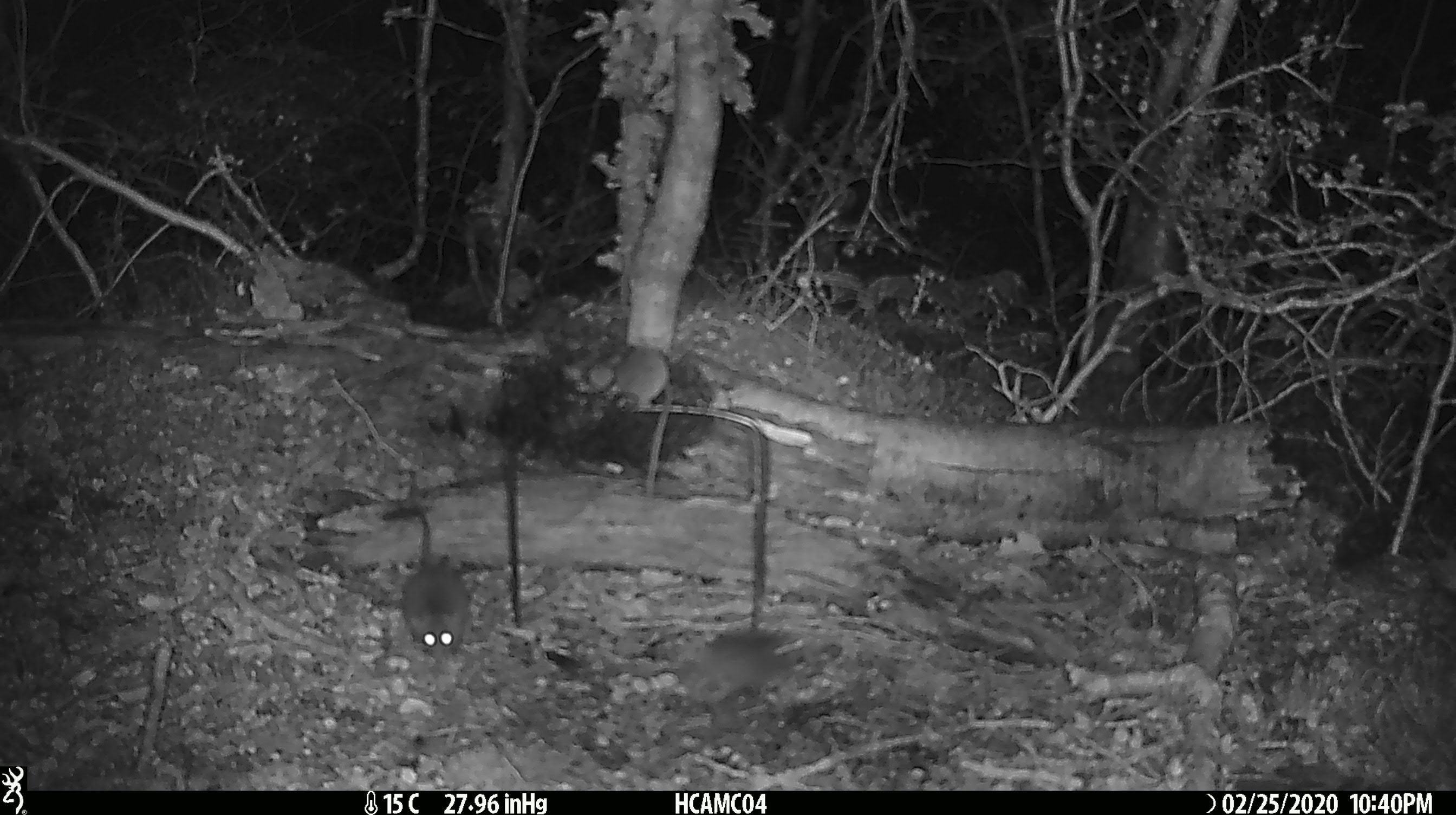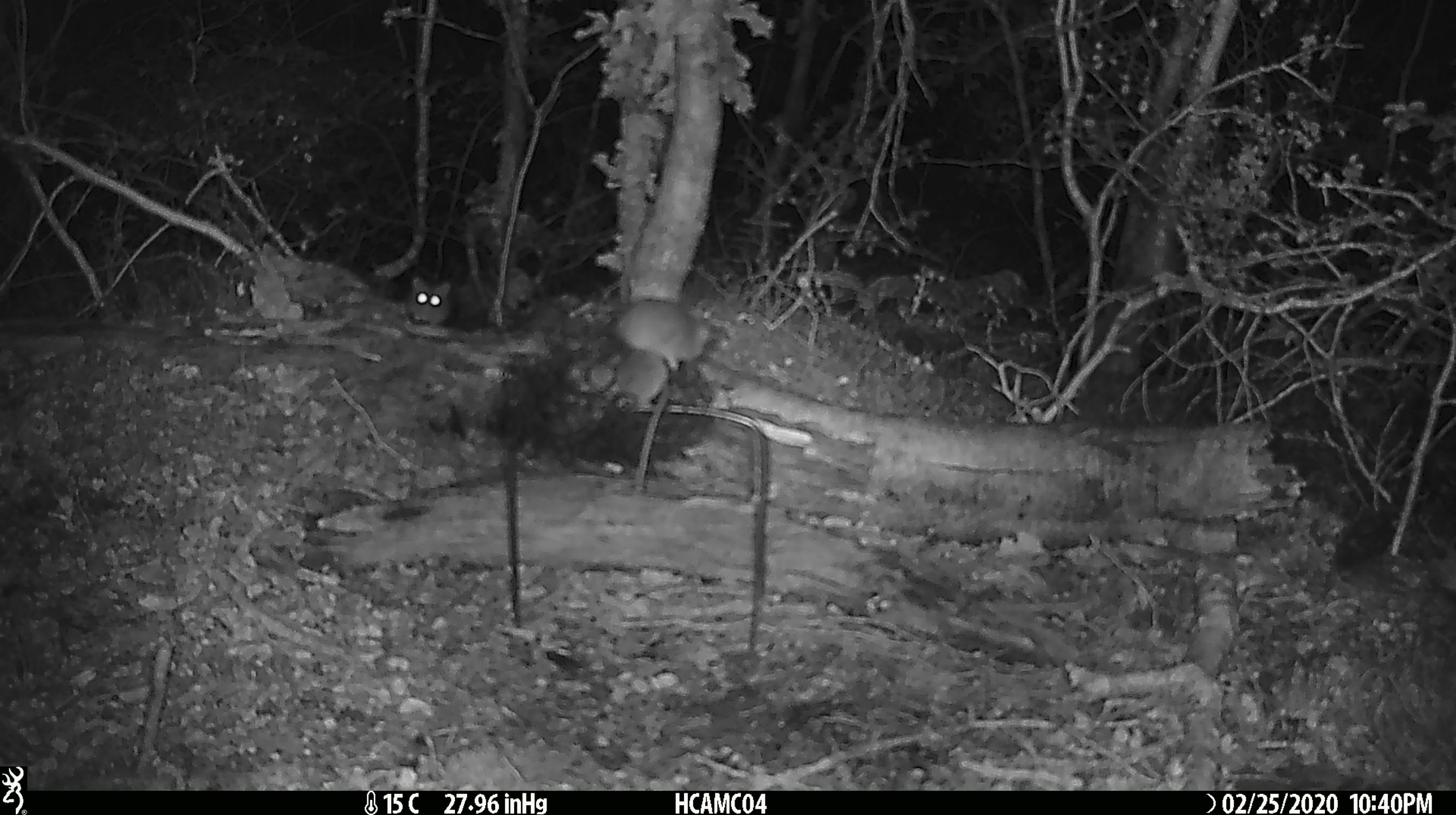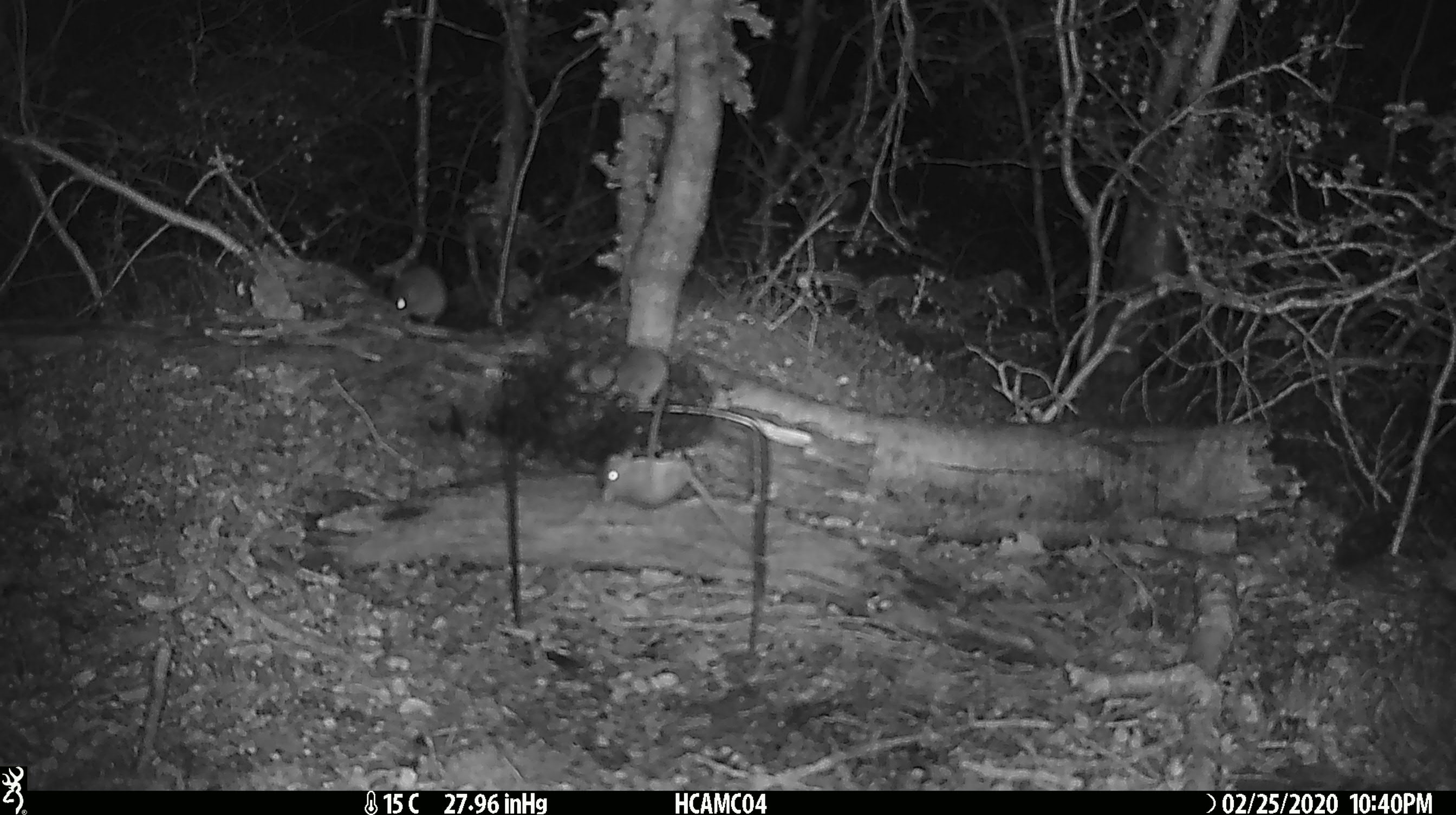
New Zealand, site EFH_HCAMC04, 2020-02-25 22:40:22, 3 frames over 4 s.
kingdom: Animalia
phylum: Chordata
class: Mammalia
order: Rodentia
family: Muridae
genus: Mus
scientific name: Mus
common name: mouse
Mouse (Mus).